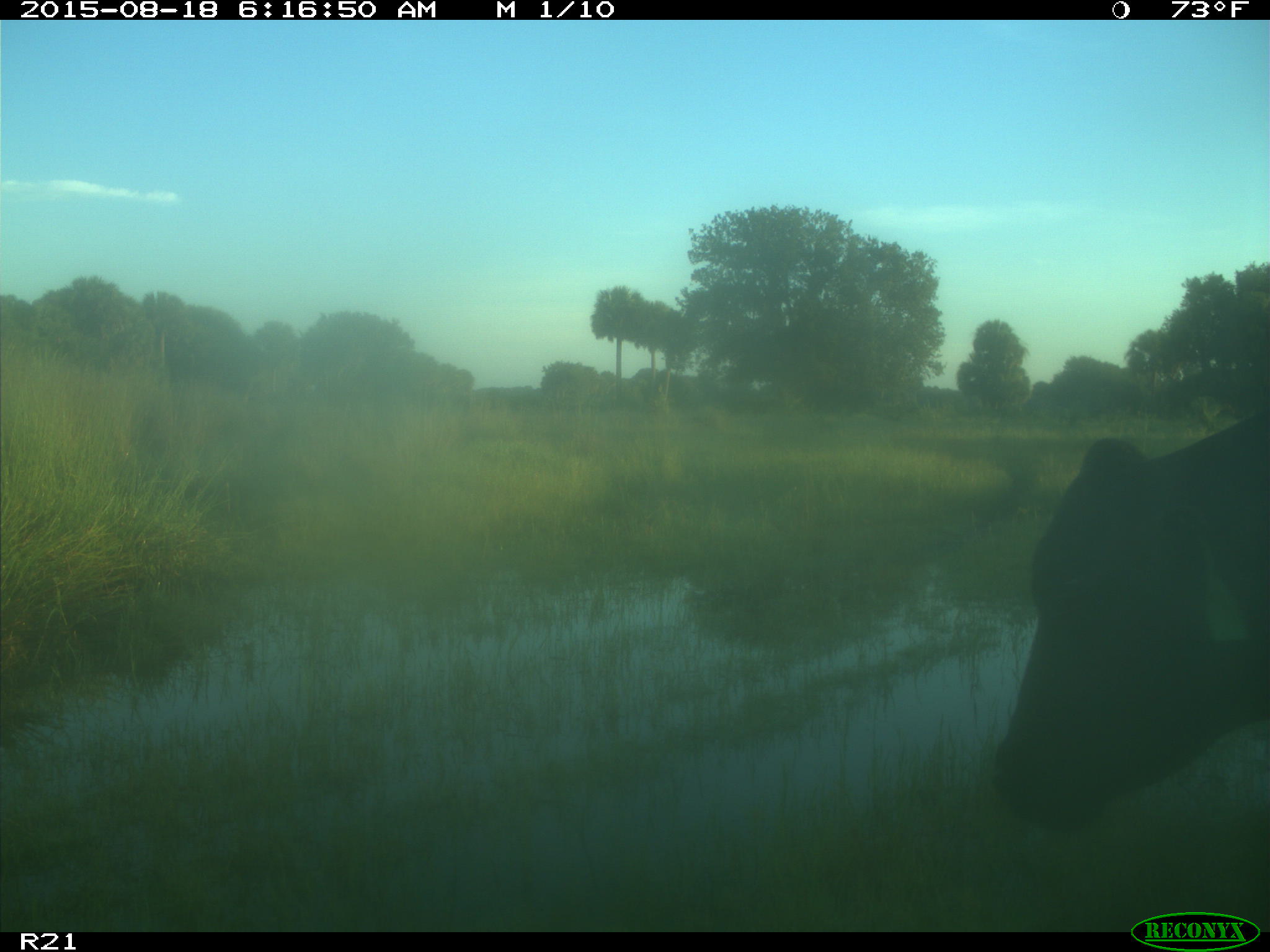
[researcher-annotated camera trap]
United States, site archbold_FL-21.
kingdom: Animalia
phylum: Chordata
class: Mammalia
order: Artiodactyla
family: Bovidae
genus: Bos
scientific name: Bos taurus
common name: domestic cow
Bos taurus (domestic cow).